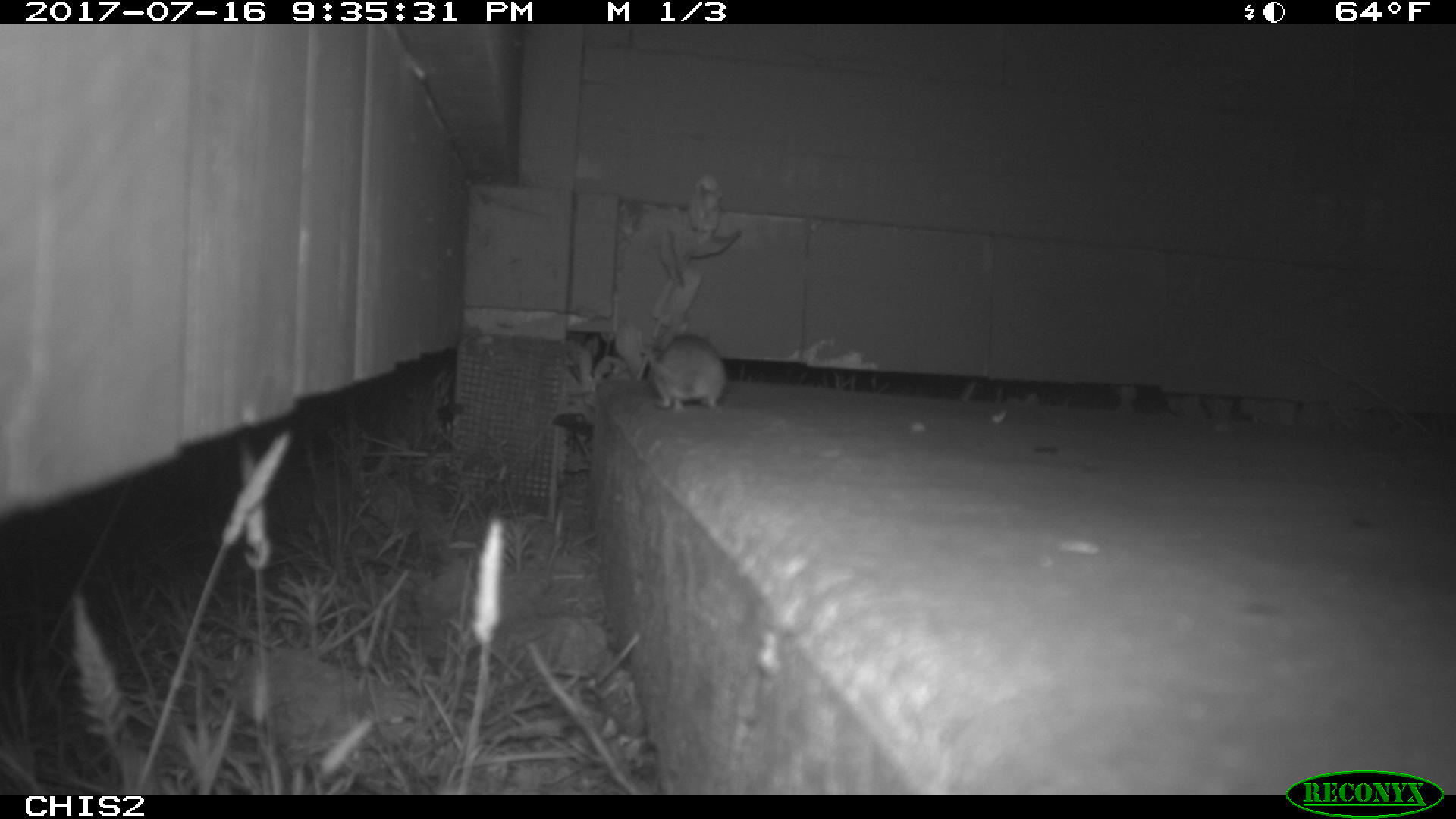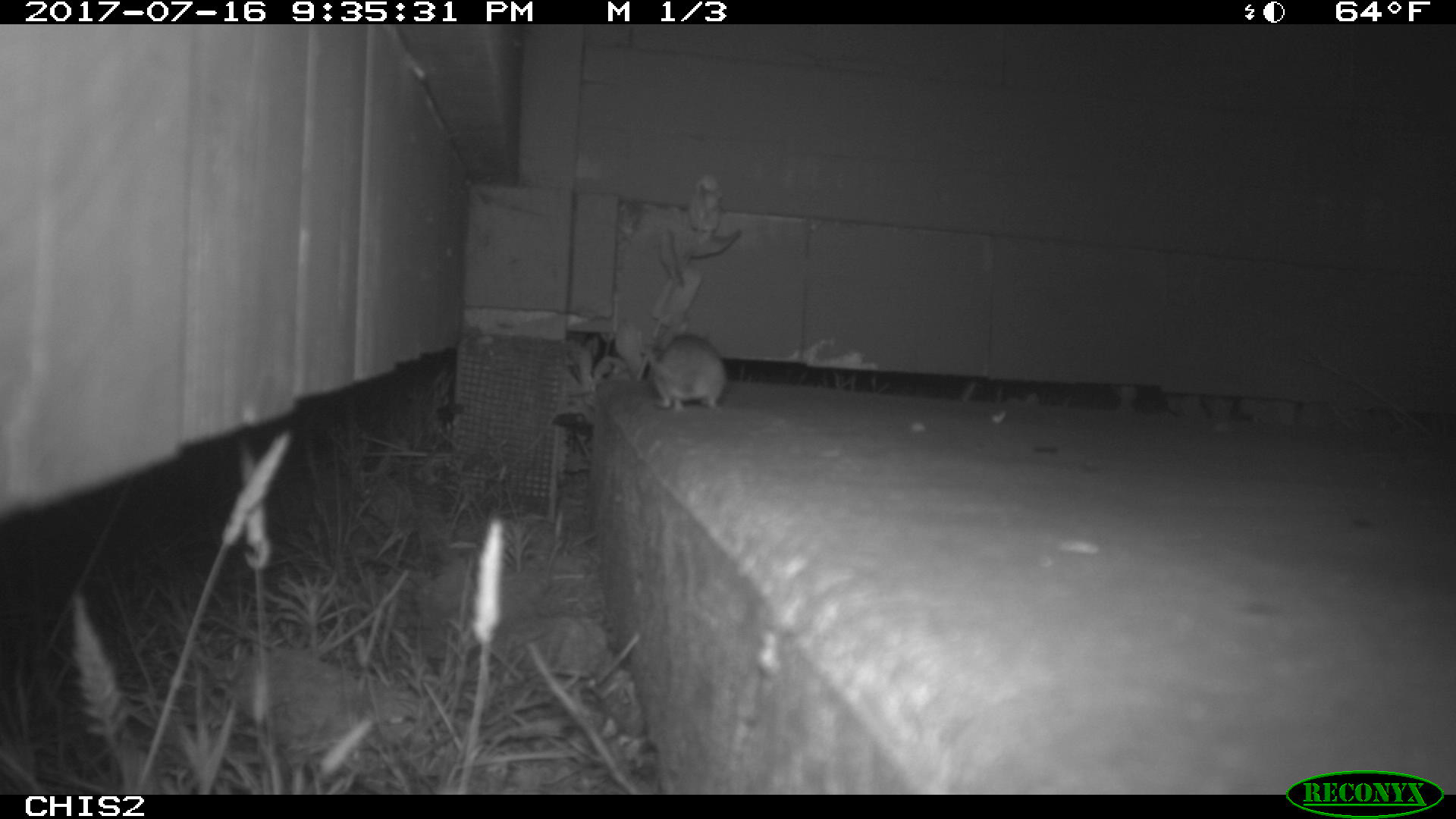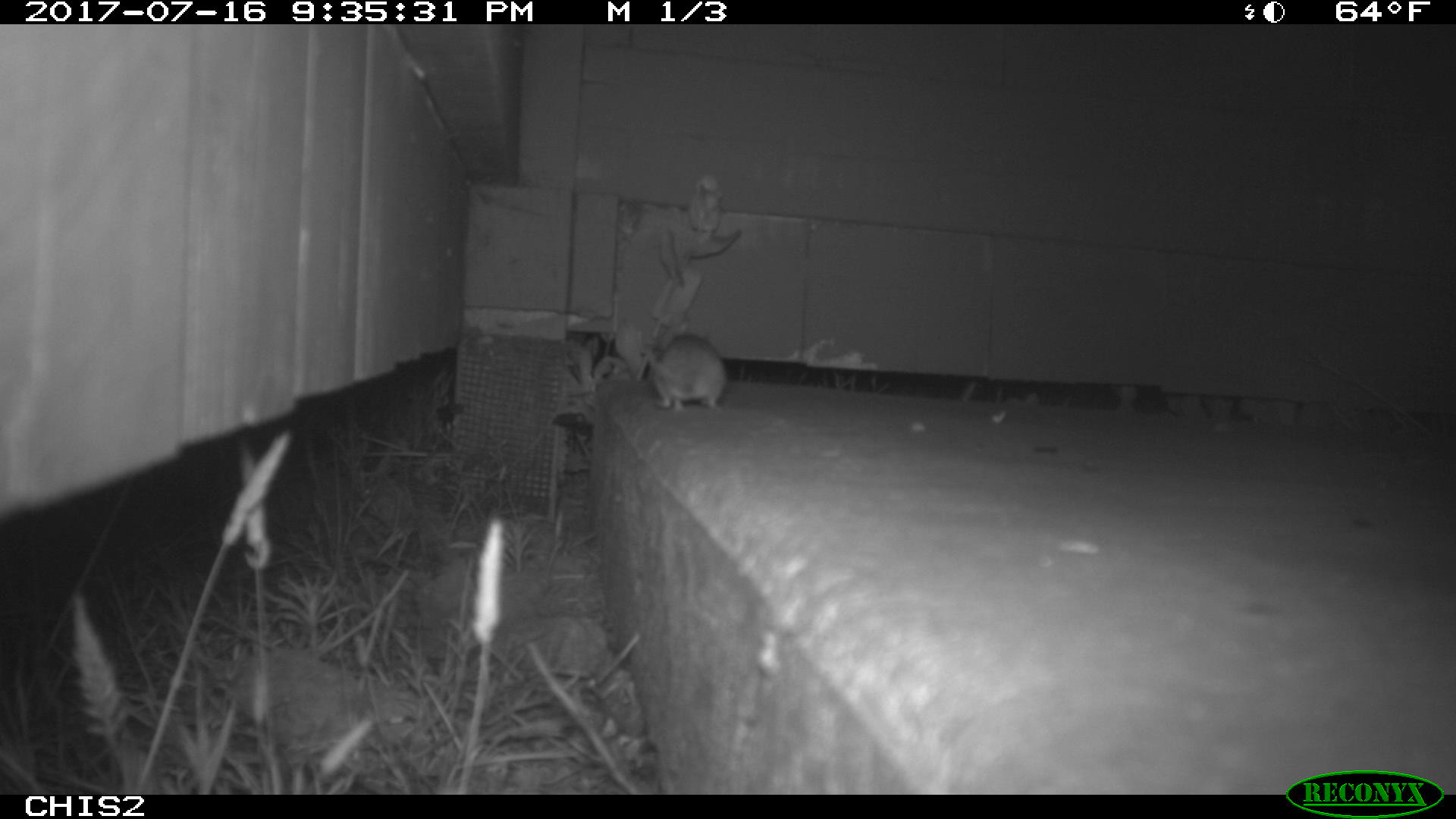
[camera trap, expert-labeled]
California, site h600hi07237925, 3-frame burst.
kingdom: Animalia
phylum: Chordata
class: Mammalia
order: Rodentia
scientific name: Rodentia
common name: rodent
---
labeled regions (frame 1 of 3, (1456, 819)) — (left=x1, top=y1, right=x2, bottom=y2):
rodent: (left=645, top=328, right=726, bottom=413)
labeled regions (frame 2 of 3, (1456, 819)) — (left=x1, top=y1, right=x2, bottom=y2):
rodent: (left=647, top=334, right=726, bottom=412)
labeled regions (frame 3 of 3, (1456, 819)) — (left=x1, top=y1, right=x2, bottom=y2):
rodent: (left=636, top=331, right=725, bottom=413)